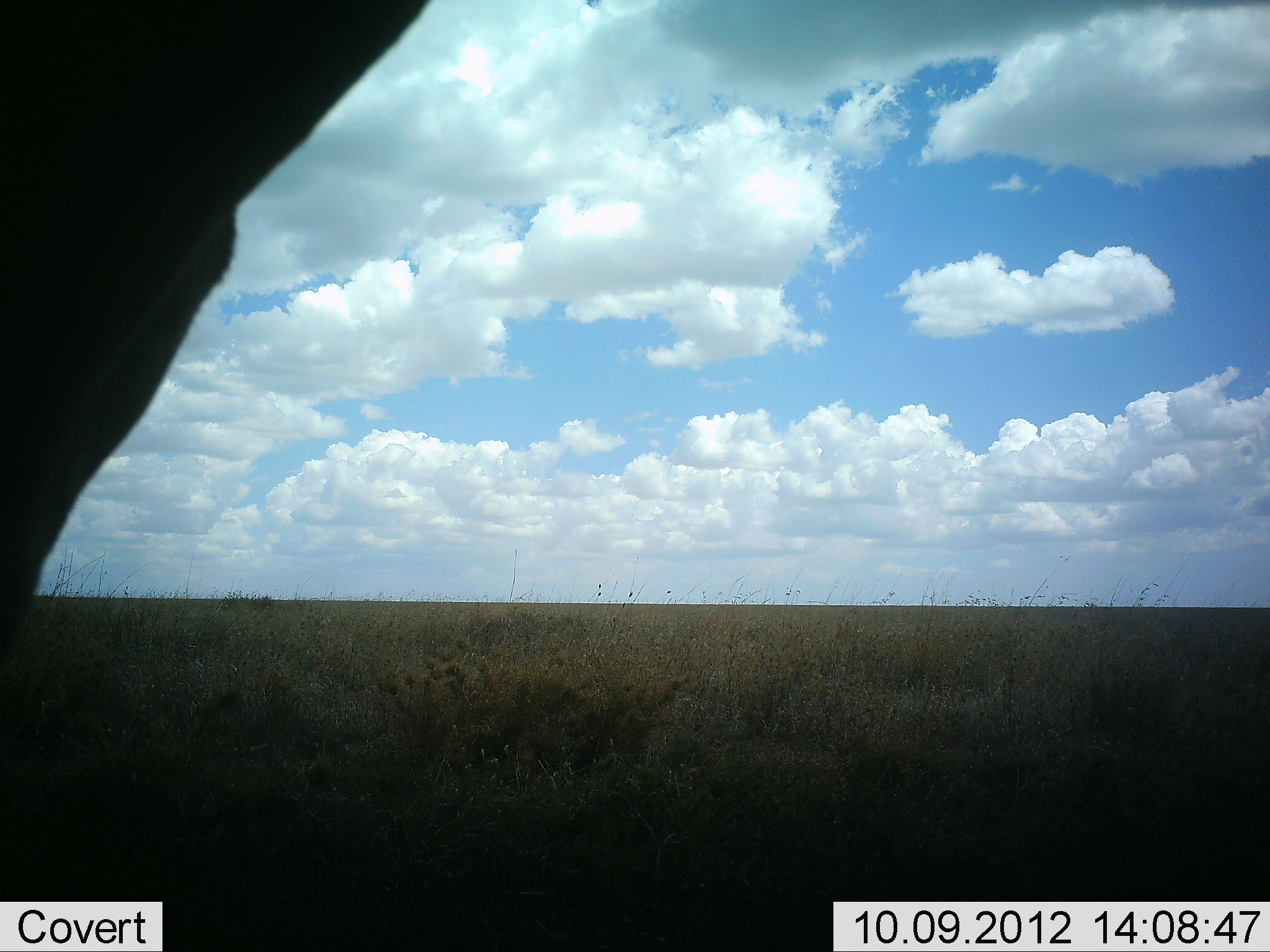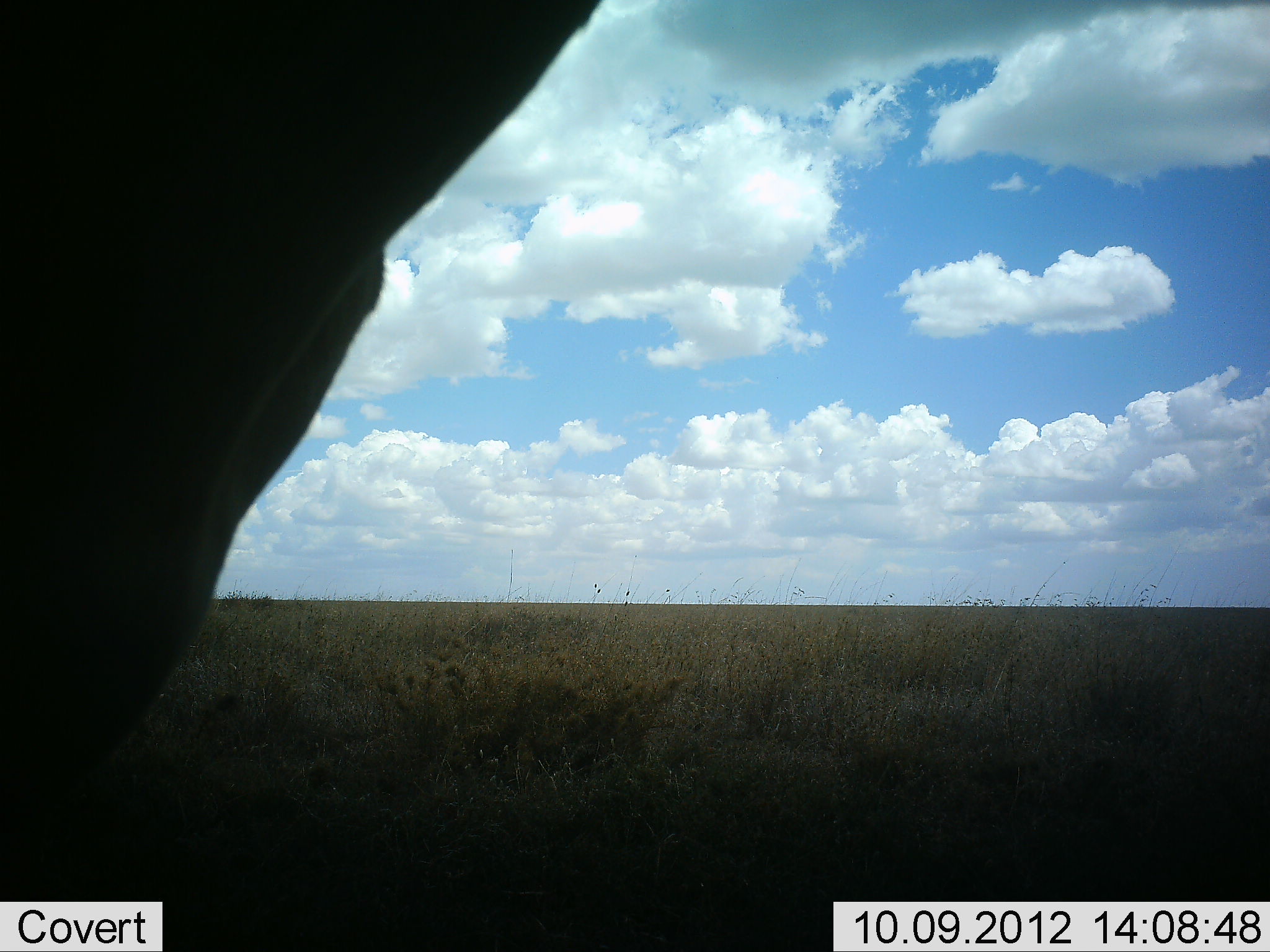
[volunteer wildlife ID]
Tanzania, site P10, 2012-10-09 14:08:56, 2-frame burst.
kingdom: Animalia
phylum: Chordata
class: Mammalia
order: Artiodactyla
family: Bovidae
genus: Alcelaphus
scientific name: Alcelaphus buselaphus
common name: hartebeest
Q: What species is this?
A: Hartebeest (Alcelaphus buselaphus).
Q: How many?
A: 1.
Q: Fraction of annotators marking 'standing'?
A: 100%.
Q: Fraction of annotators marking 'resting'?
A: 0%.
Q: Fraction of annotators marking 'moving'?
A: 0%.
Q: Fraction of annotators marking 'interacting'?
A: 0%.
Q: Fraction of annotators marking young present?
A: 0%.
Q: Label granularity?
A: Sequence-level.